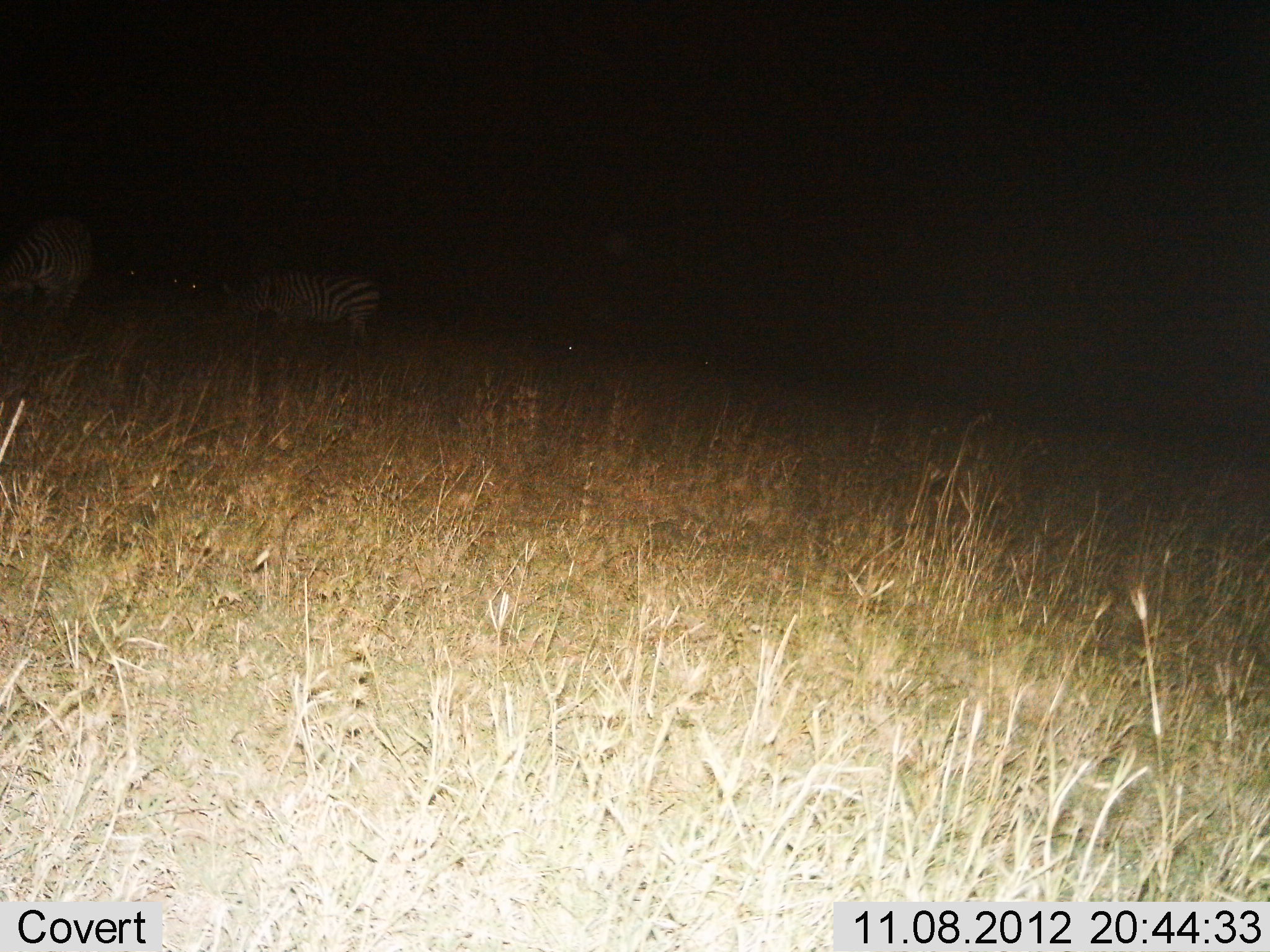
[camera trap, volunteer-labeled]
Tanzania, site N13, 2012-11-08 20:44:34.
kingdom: Animalia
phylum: Chordata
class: Mammalia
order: Perissodactyla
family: Equidae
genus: Equus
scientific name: Equus quagga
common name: plains zebra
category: zebra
Zebra (plains zebra) (Equus quagga), count 2. Behavior (volunteer vote fractions): standing 80%, resting 0%, moving 0%, interacting 0%. Young present (vote fraction): 0%. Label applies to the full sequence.